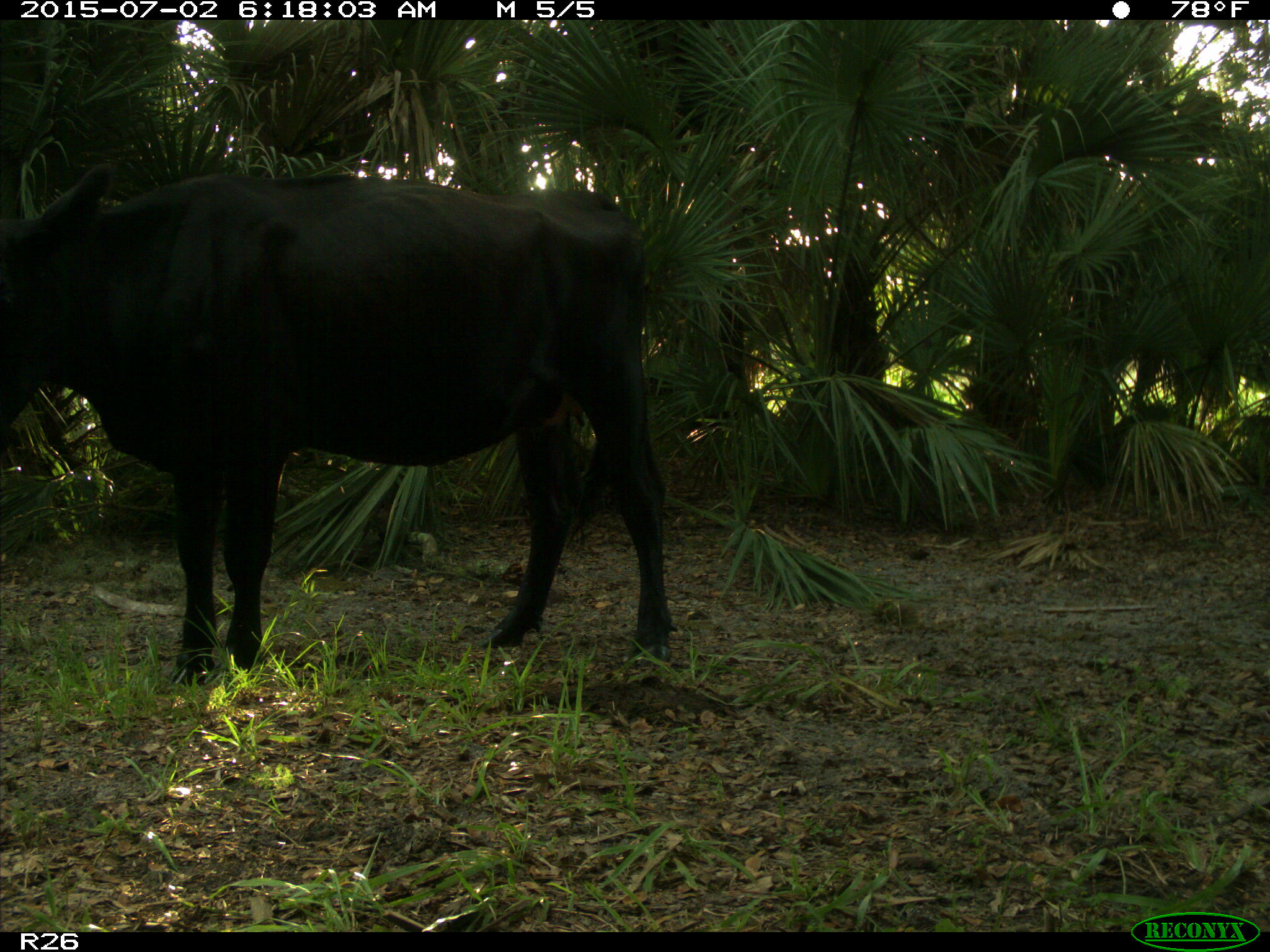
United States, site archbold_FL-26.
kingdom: Animalia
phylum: Chordata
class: Mammalia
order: Artiodactyla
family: Bovidae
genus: Bos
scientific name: Bos taurus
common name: domestic cow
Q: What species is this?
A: Bos taurus (domestic cow).